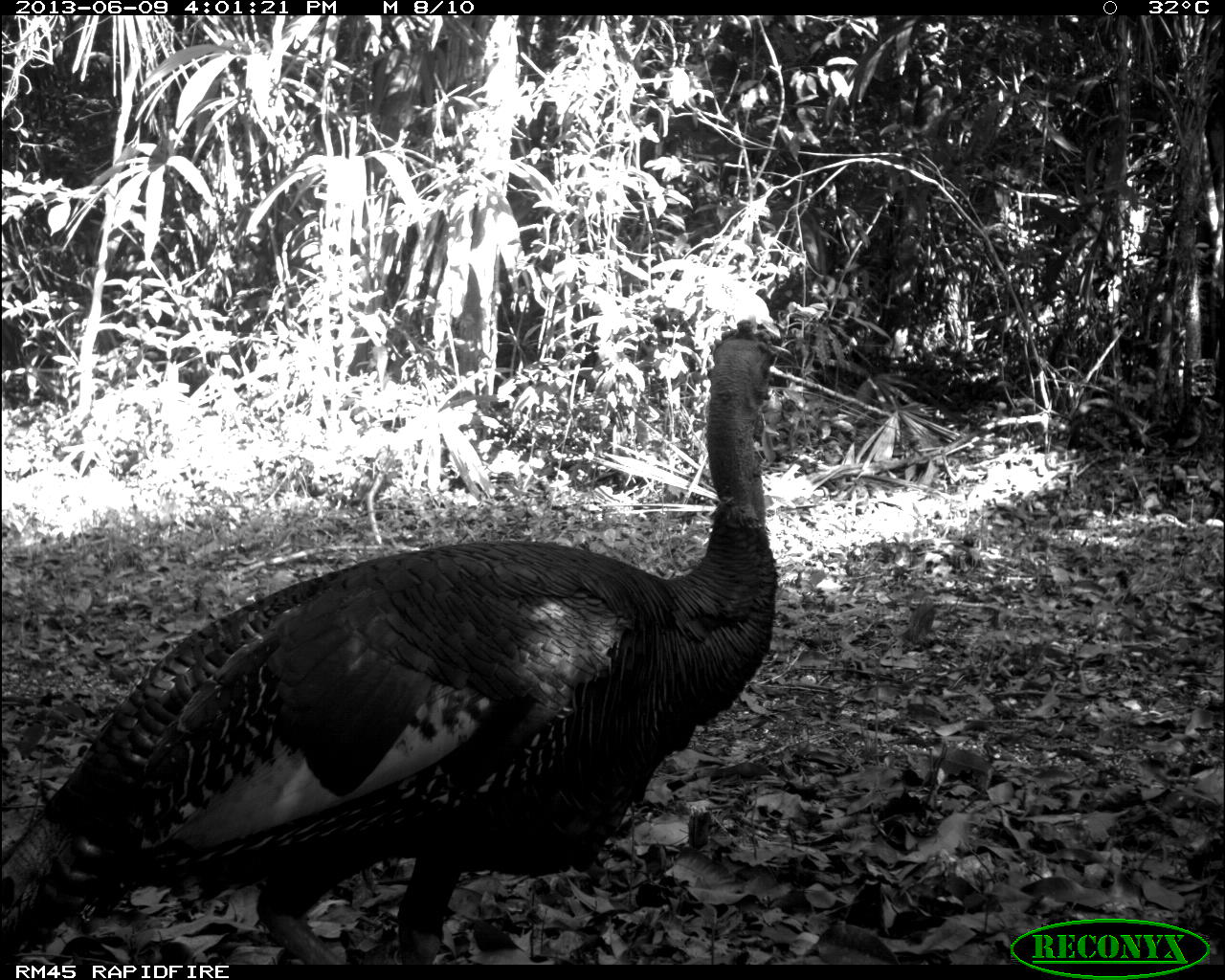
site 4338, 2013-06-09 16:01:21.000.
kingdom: Animalia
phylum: Chordata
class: Aves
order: Galliformes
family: Phasianidae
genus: Meleagris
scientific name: Meleagris ocellata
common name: ocellated turkey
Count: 1.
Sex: male.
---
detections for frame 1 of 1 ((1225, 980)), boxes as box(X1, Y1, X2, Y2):
meleagris ocellata: box(0, 318, 791, 964)